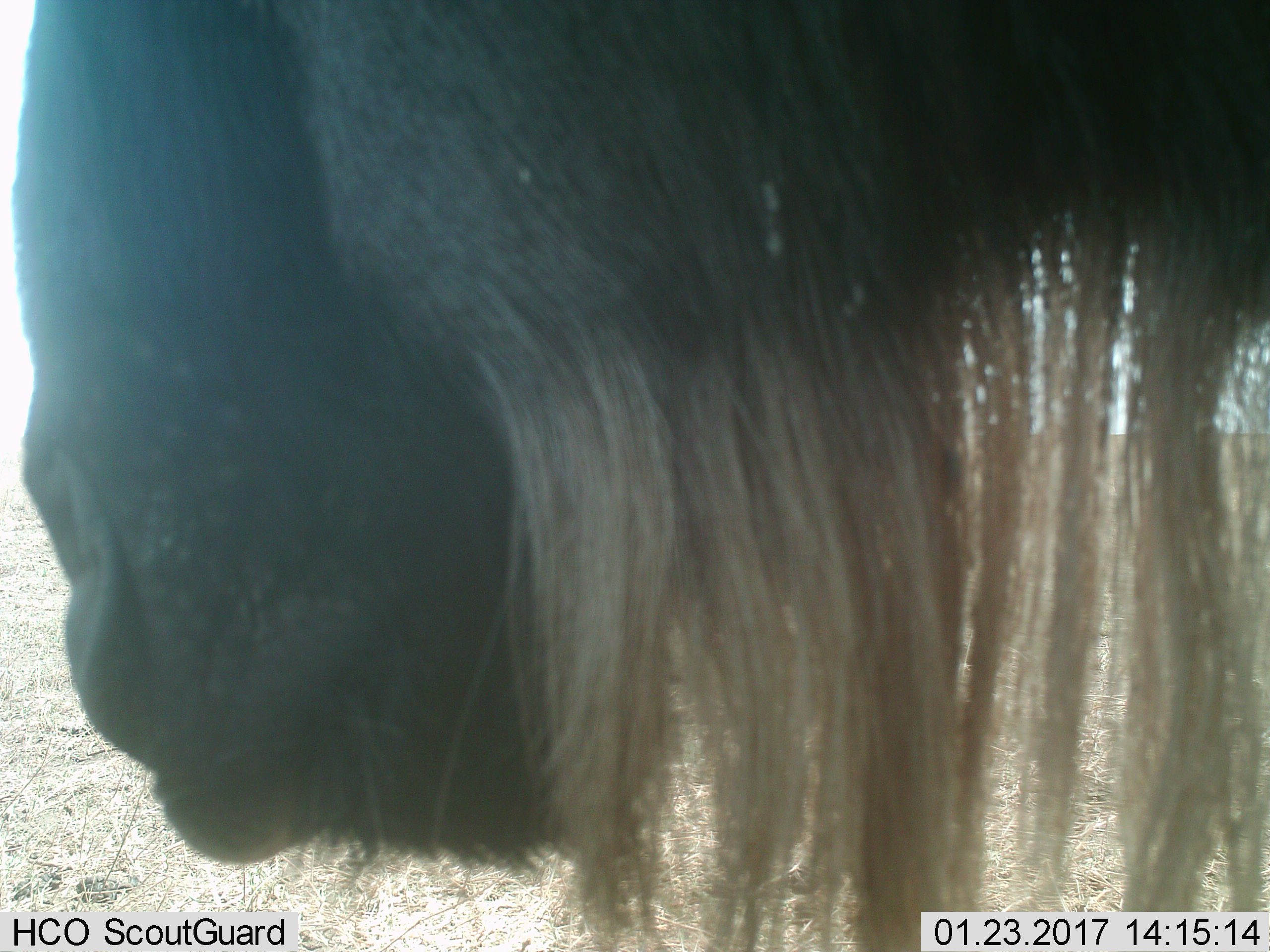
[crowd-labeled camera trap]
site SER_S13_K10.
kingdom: Animalia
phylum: Chordata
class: Mammalia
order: Artiodactyla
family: Bovidae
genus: Connochaetes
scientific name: Connochaetes taurinus taurinus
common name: blue wildebeest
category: wildebeestblue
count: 1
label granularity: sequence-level